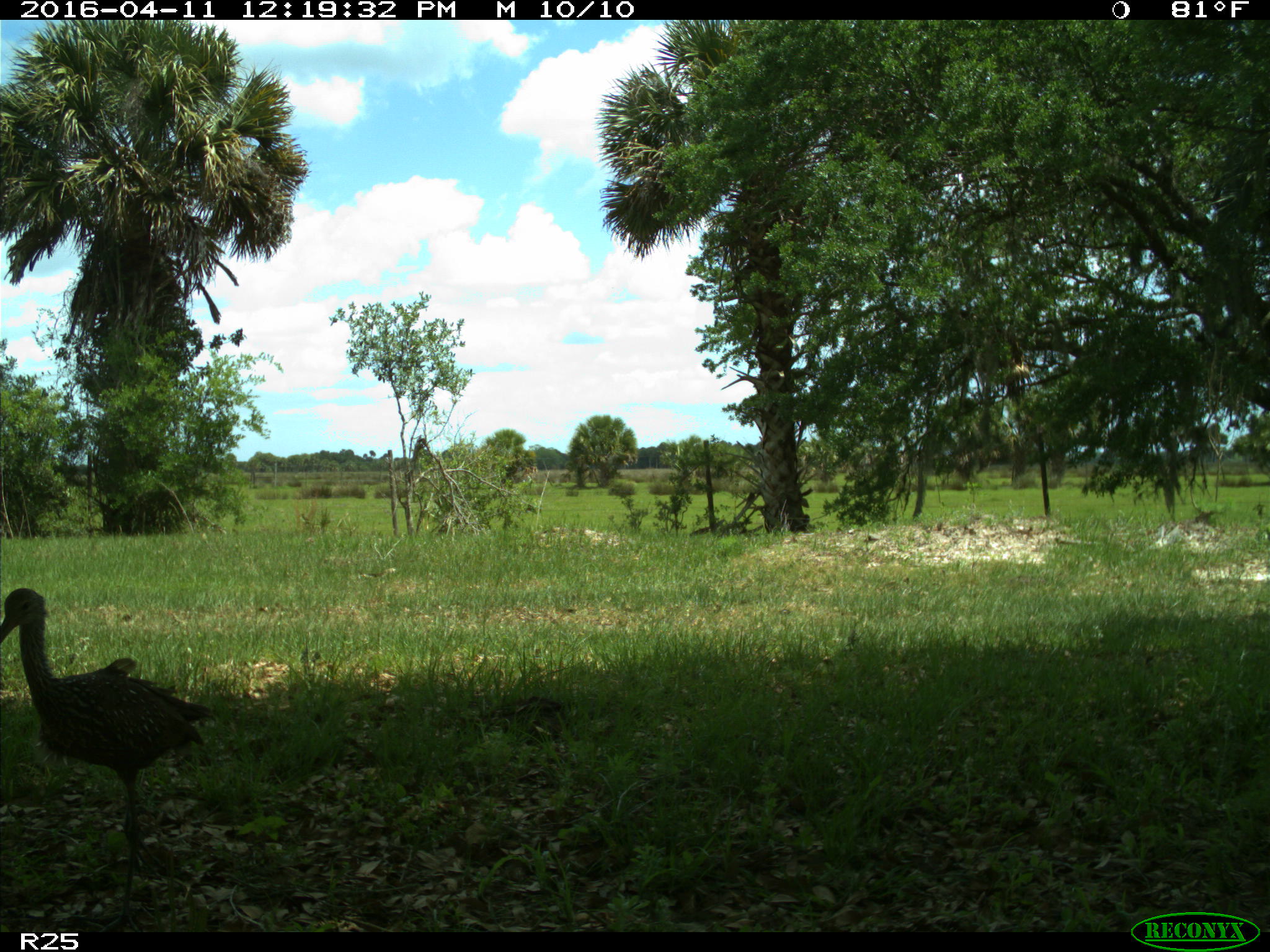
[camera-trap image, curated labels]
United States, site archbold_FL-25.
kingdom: Animalia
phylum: Chordata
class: Aves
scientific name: Aves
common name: birds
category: unidentified bird